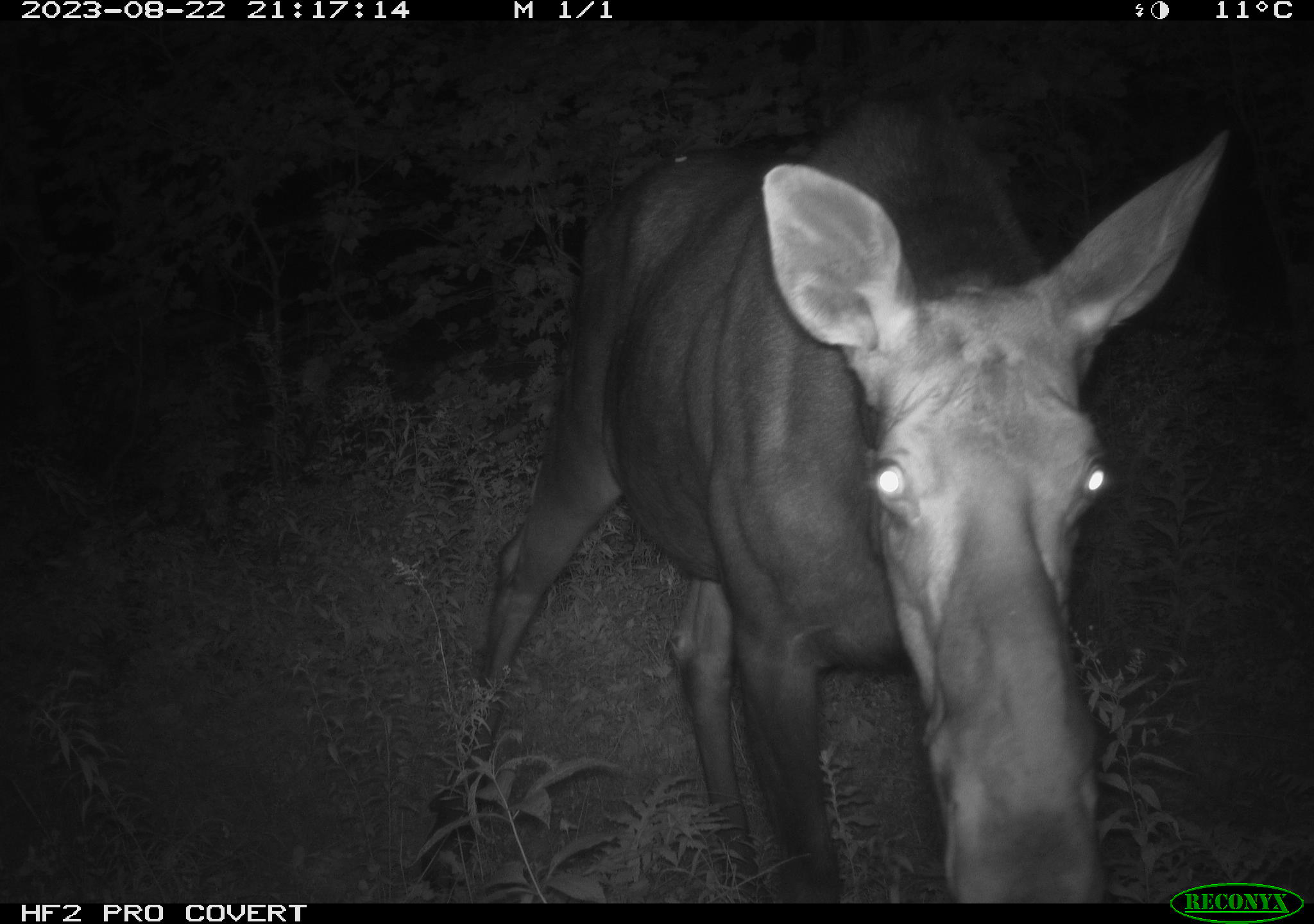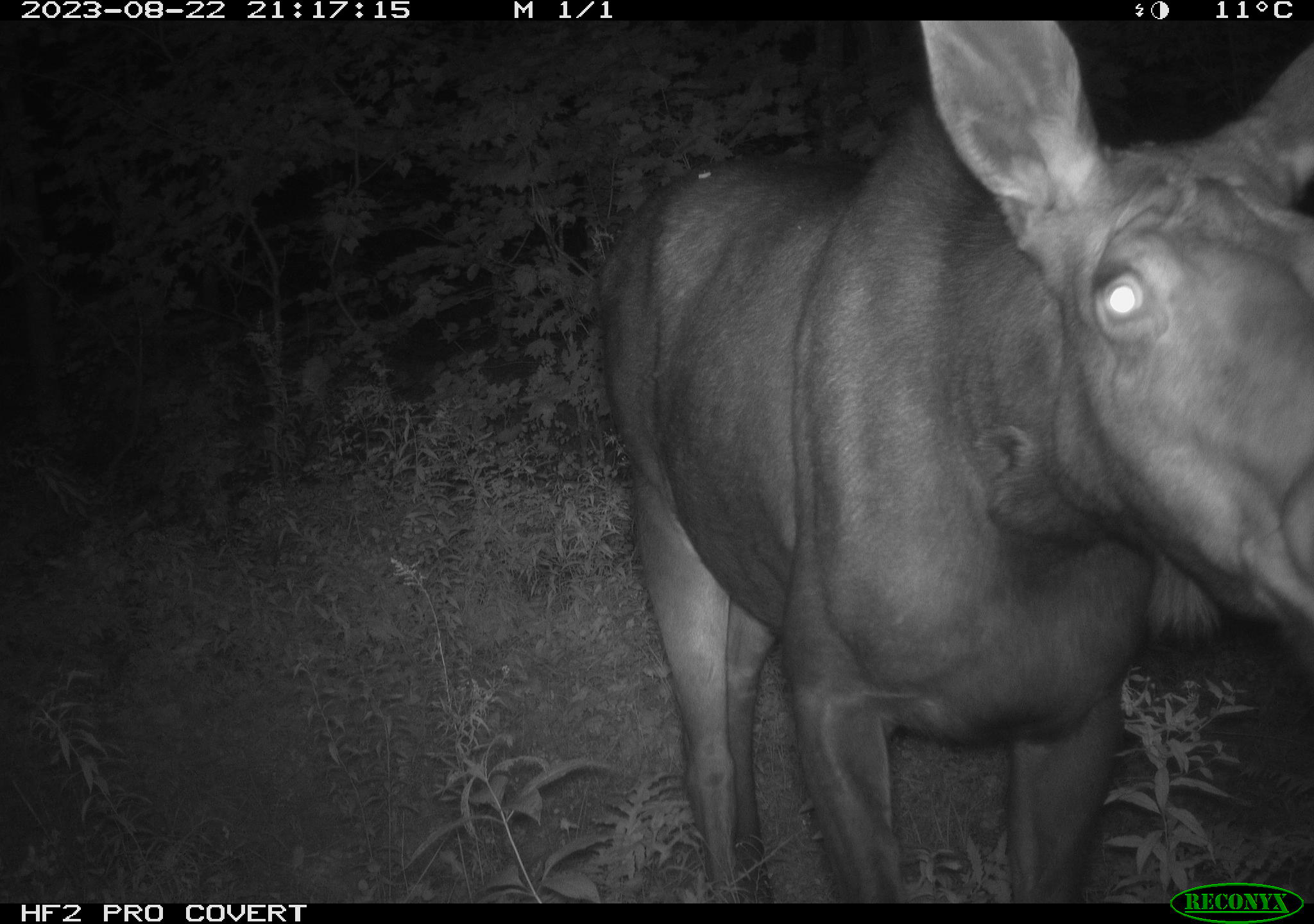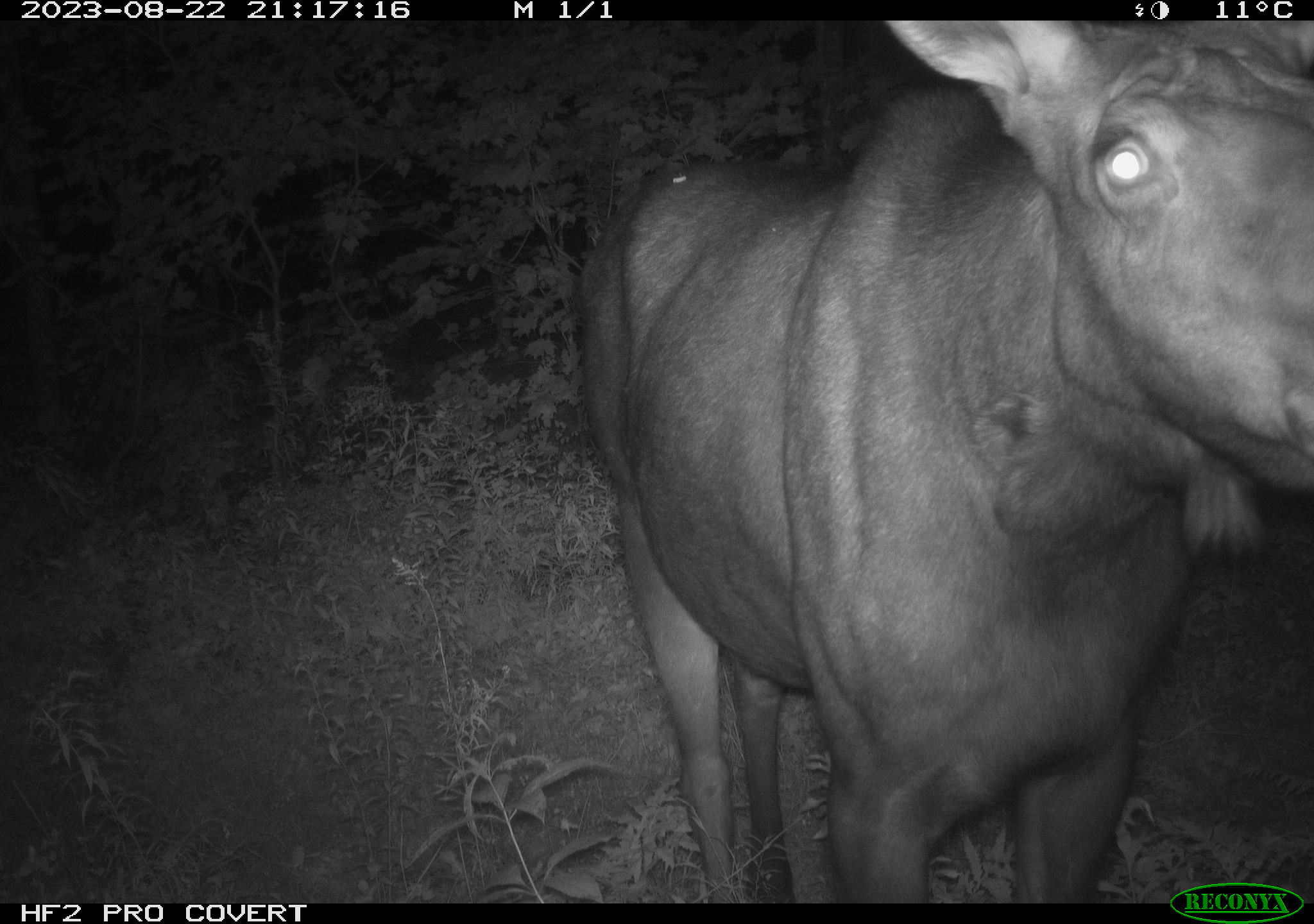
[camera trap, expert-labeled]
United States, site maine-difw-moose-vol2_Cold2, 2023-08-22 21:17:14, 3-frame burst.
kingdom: Animalia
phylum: Chordata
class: Mammalia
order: Artiodactyla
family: Cervidae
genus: Alces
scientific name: Alces alces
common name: moose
Moose (Alces alces).